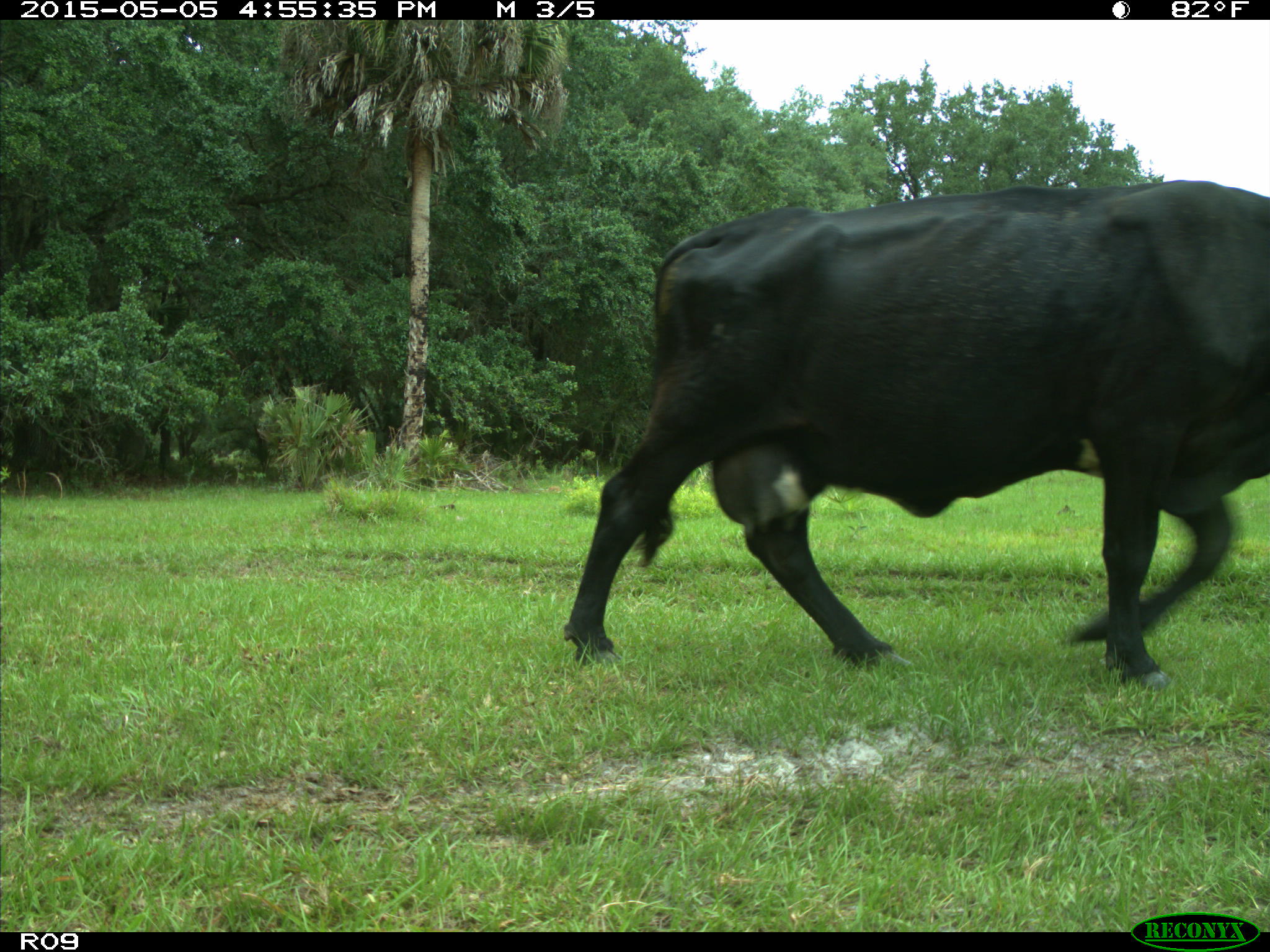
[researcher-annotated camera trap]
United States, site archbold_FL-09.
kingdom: Animalia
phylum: Chordata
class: Mammalia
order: Artiodactyla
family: Bovidae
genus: Bos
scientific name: Bos taurus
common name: domestic cow